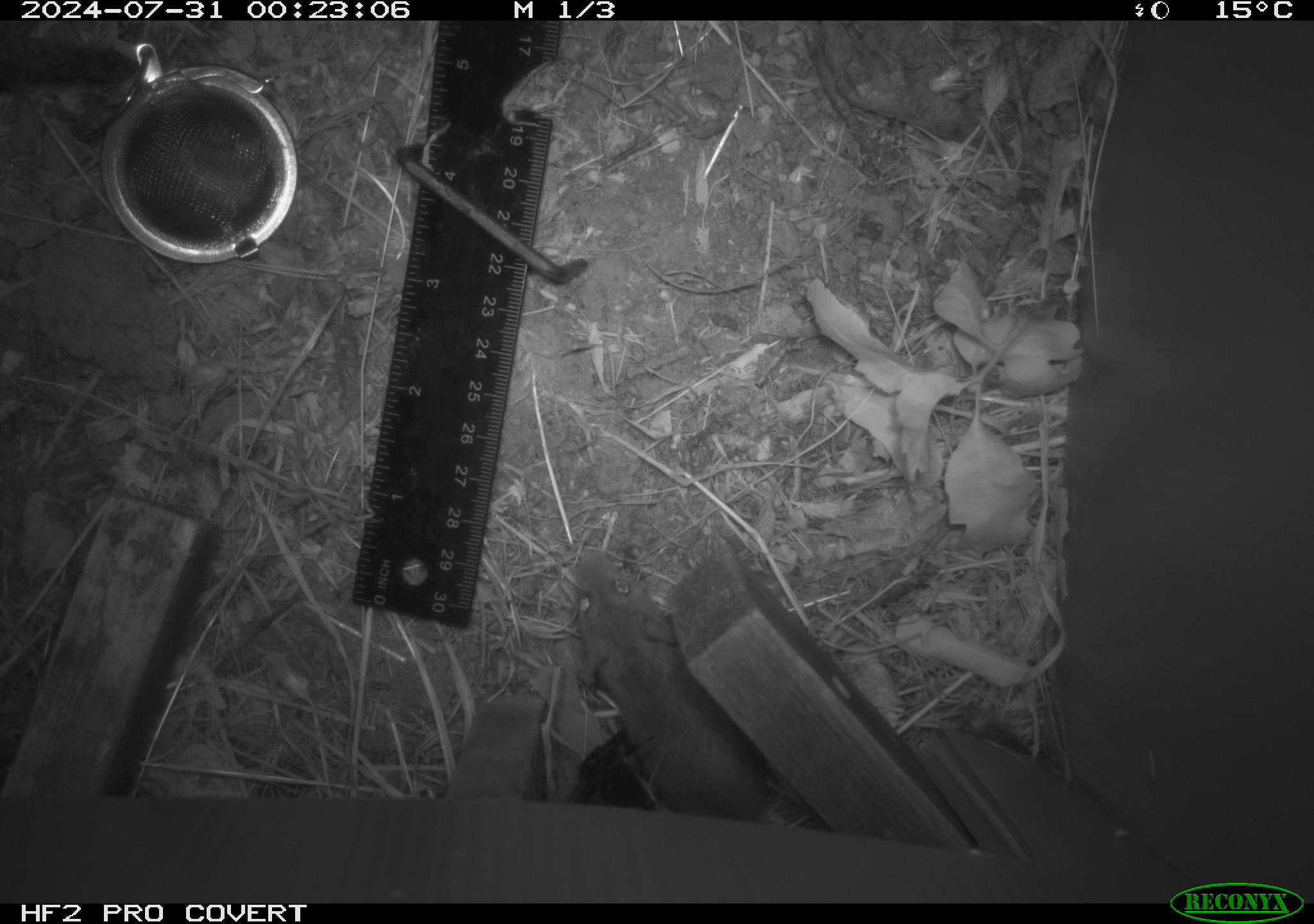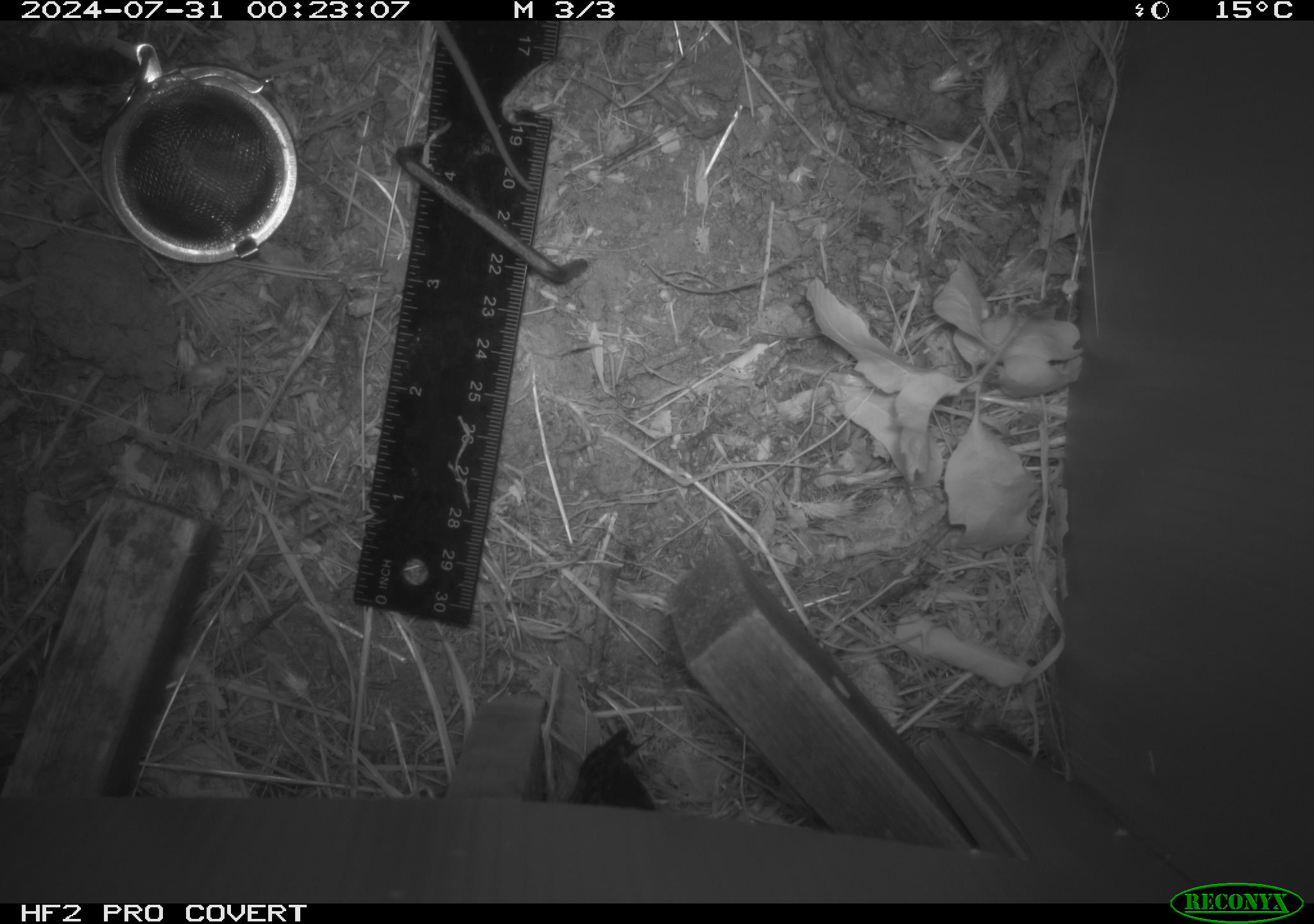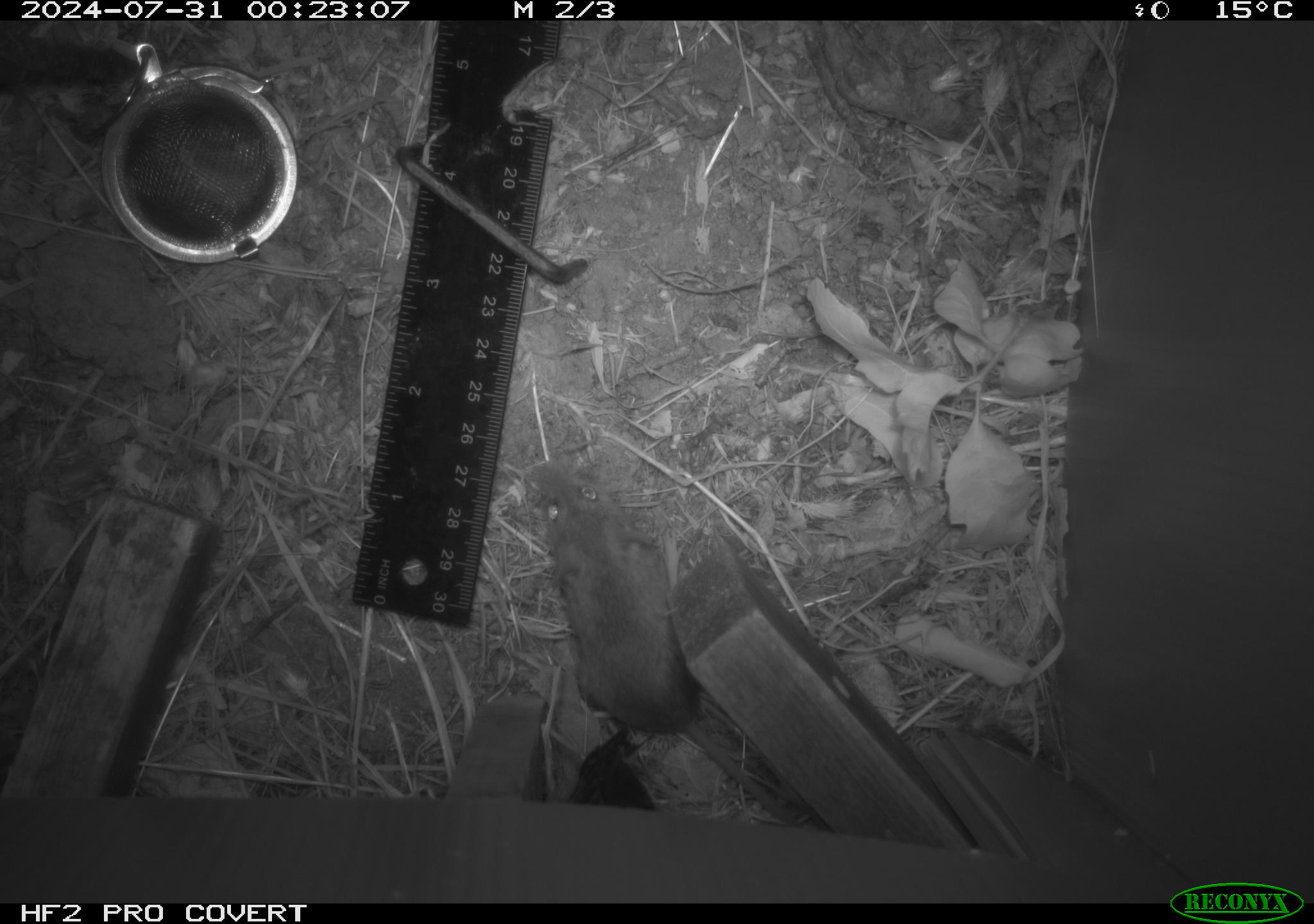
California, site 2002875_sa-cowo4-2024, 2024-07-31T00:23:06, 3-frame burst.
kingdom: Animalia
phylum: Chordata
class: Mammalia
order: Rodentia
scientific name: Rodentia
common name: mouse species